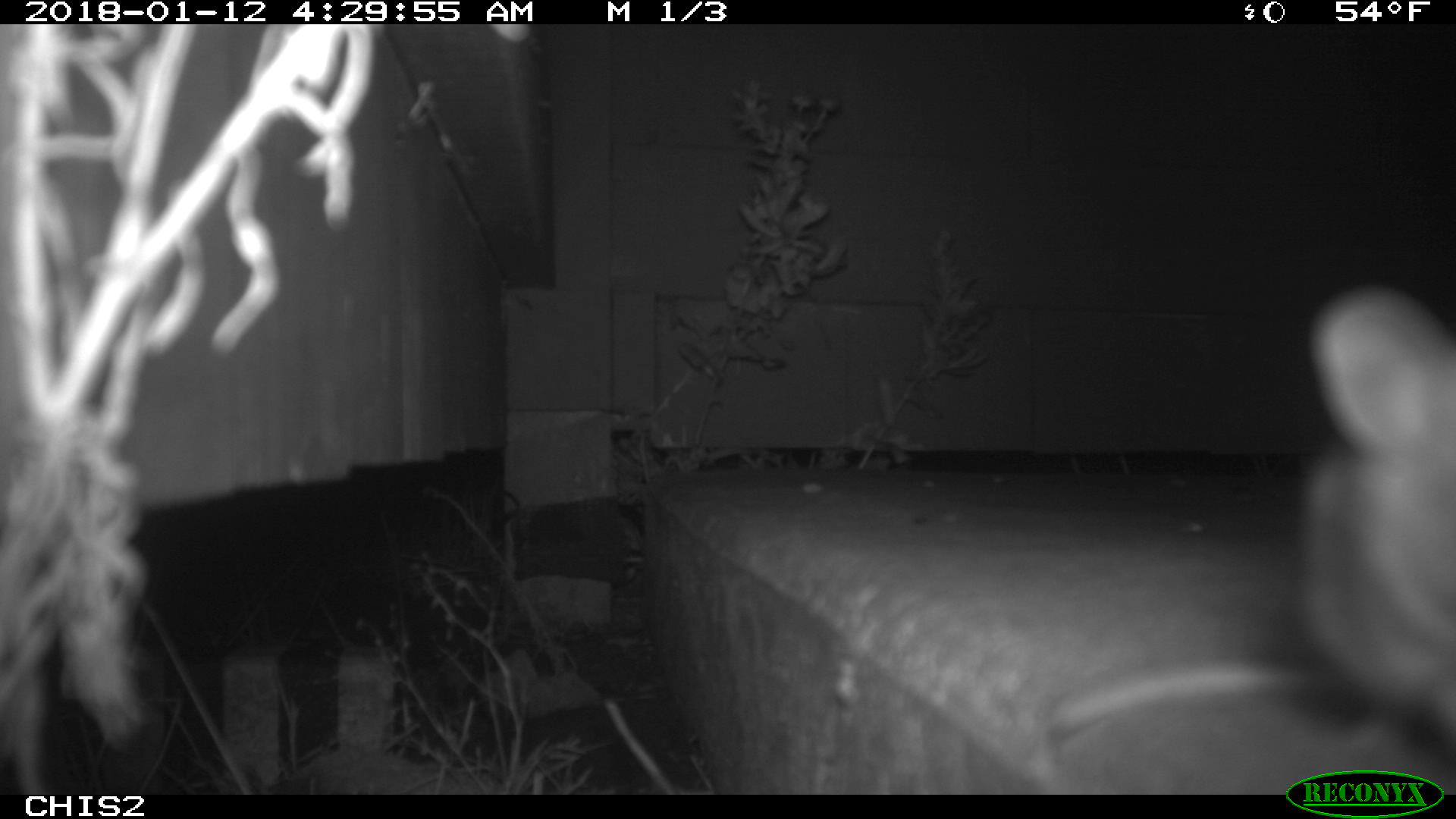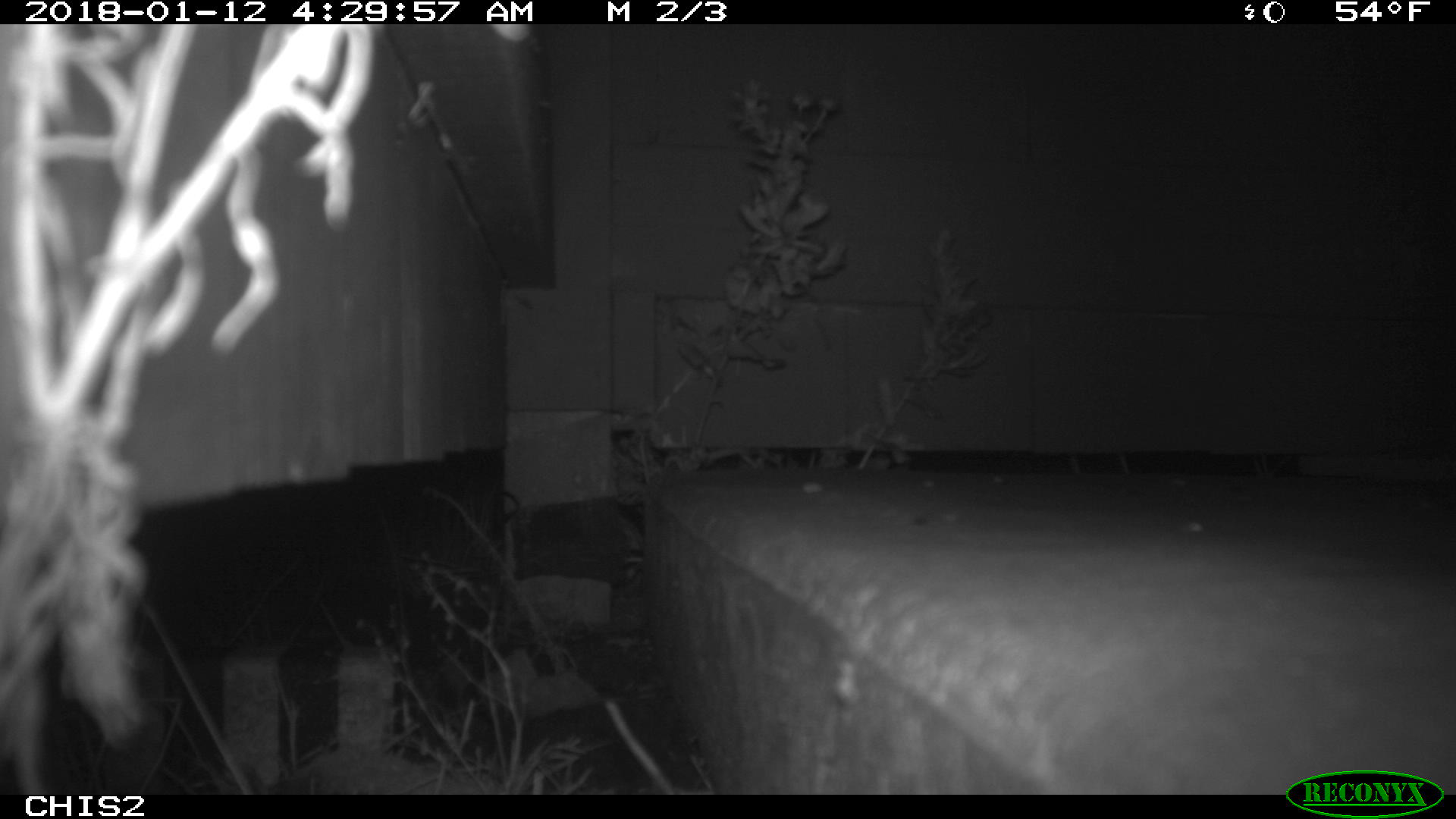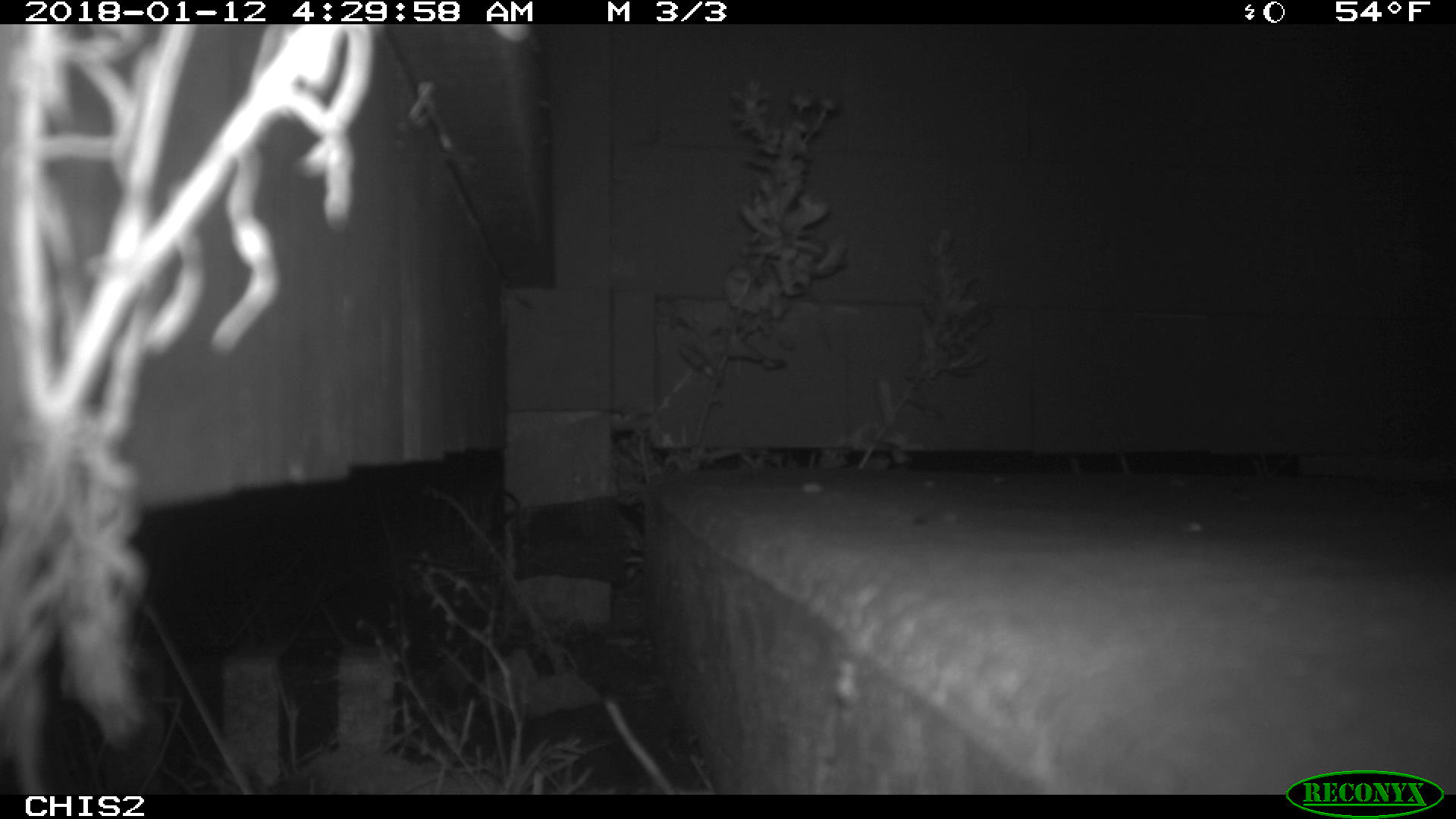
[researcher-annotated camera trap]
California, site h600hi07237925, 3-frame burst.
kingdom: Animalia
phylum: Chordata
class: Mammalia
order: Rodentia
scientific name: Rodentia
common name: rodent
Rodent (Rodentia).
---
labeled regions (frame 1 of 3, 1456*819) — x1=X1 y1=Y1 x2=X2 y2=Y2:
rodent: x1=1043 y1=279 x2=1455 y2=738